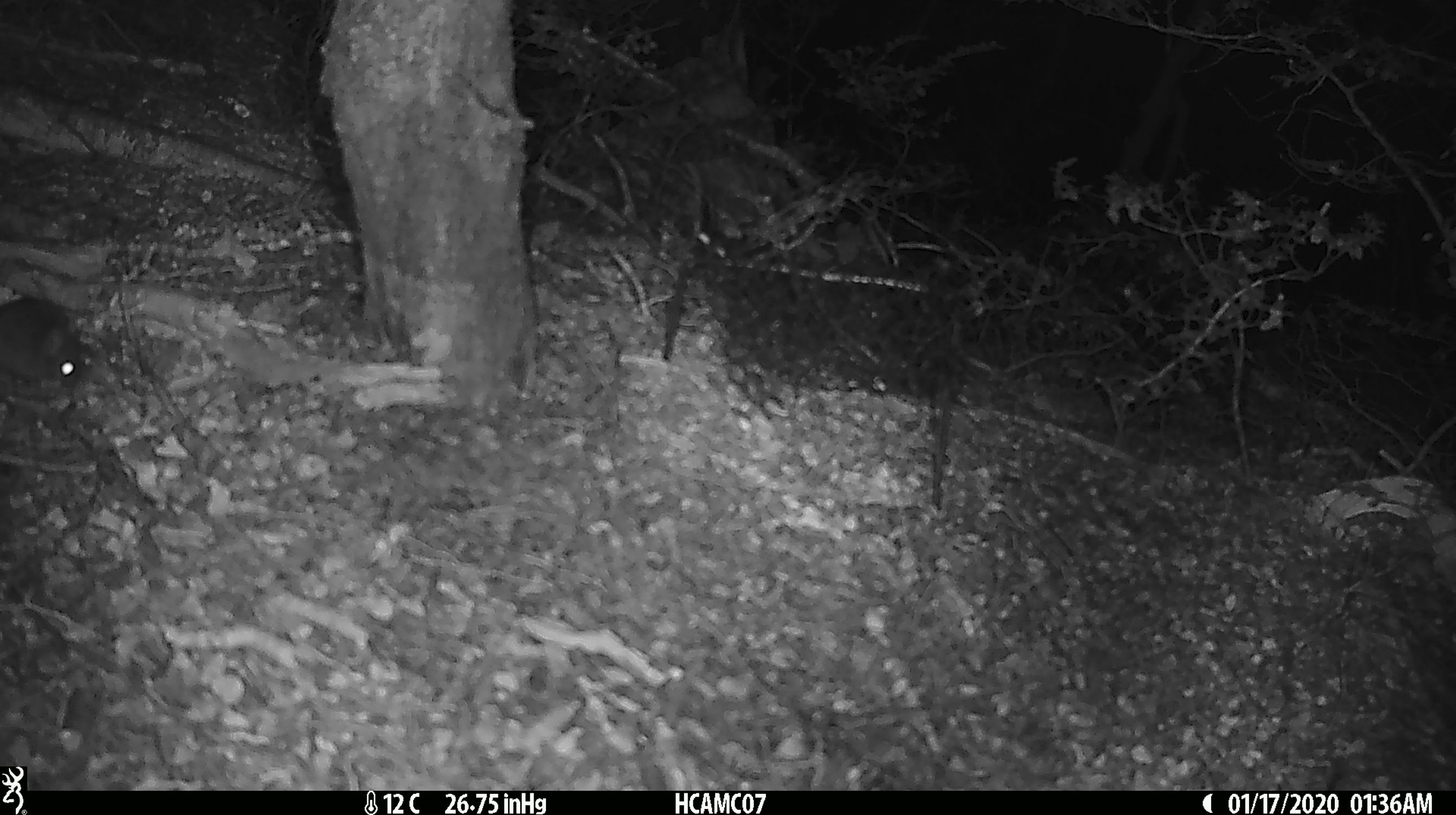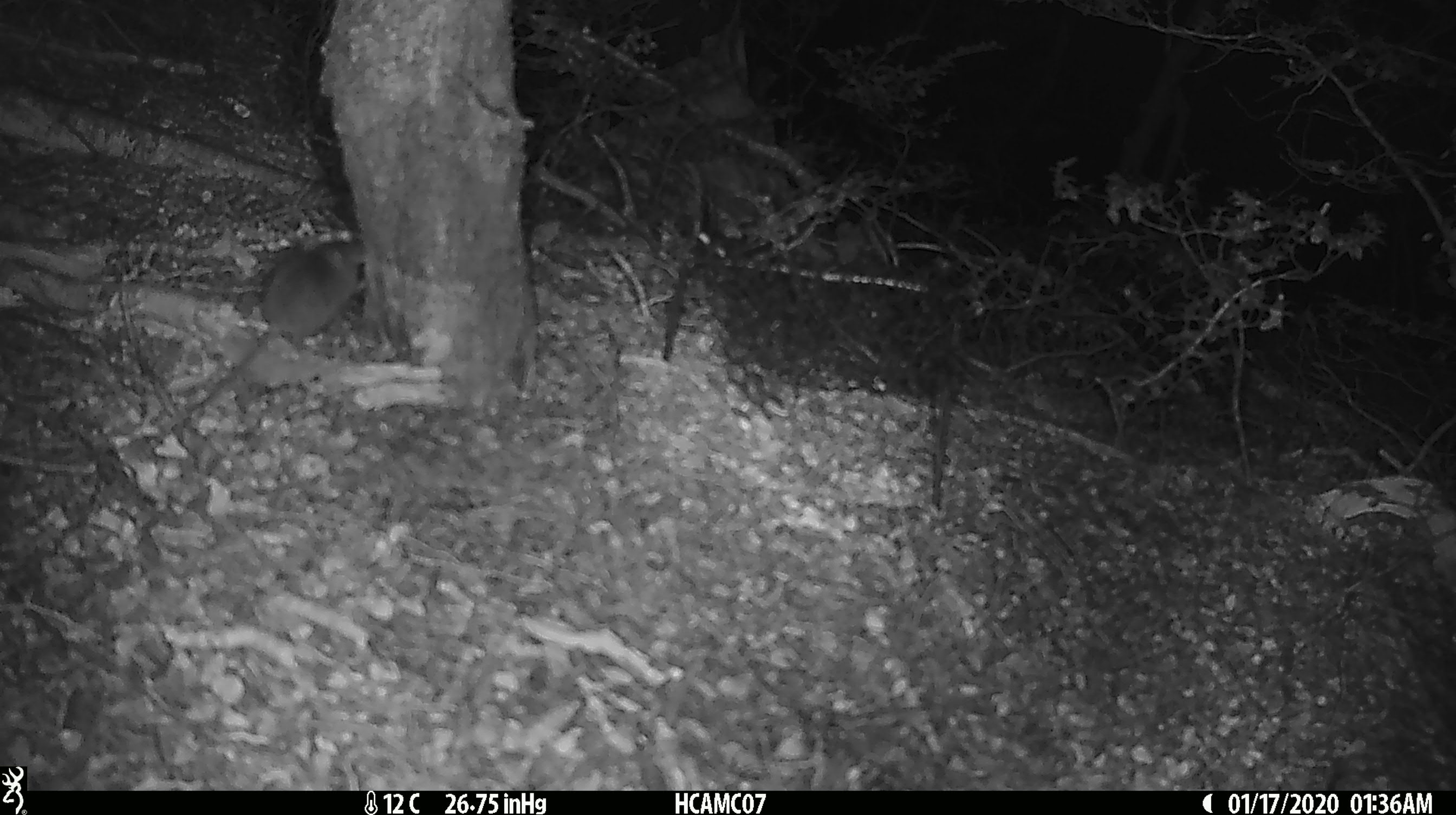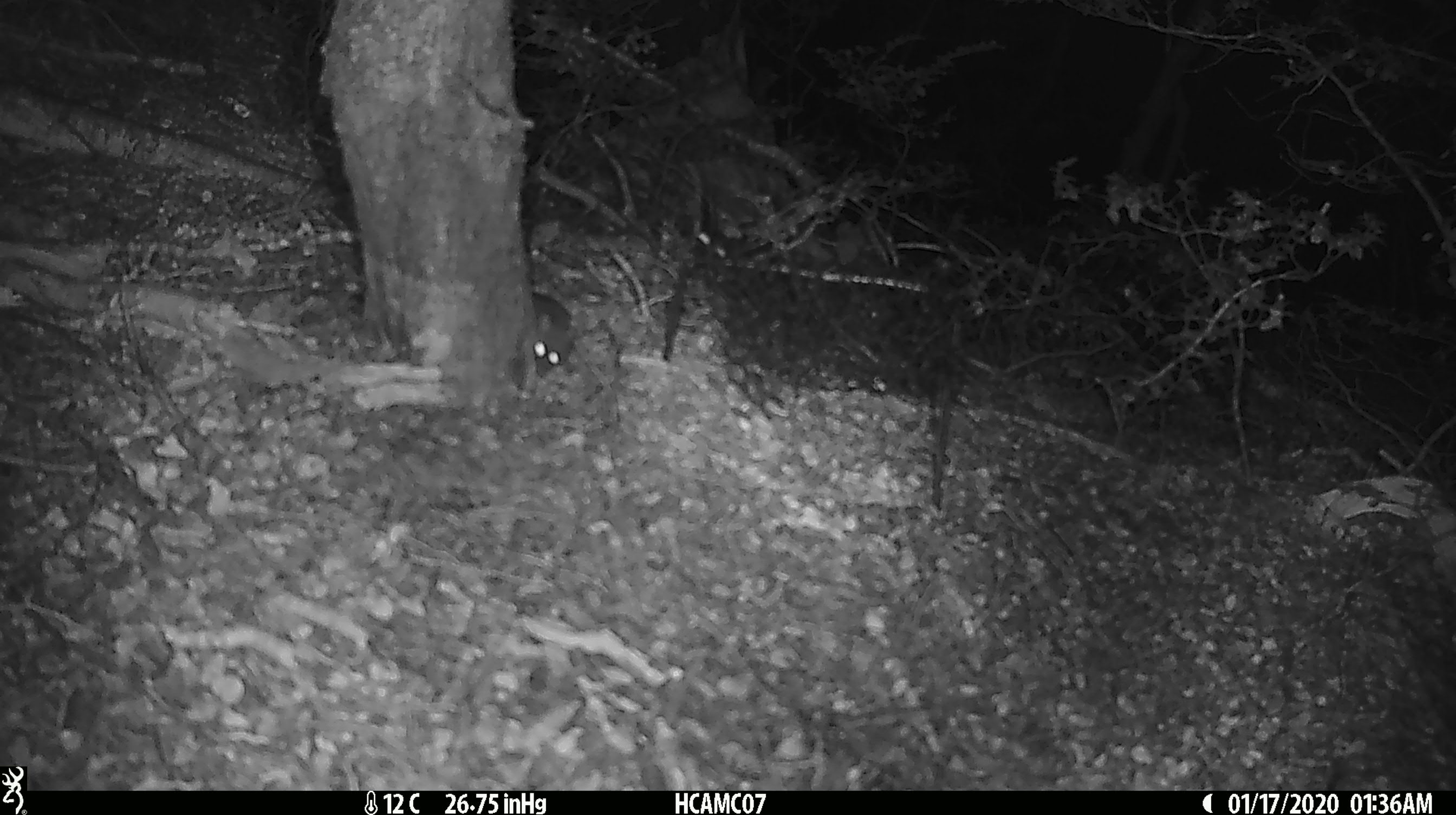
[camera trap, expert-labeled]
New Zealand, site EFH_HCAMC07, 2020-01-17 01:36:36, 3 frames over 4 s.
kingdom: Animalia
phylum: Chordata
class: Mammalia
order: Rodentia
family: Muridae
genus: Mus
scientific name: Mus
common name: mouse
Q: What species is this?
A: Mouse (Mus).